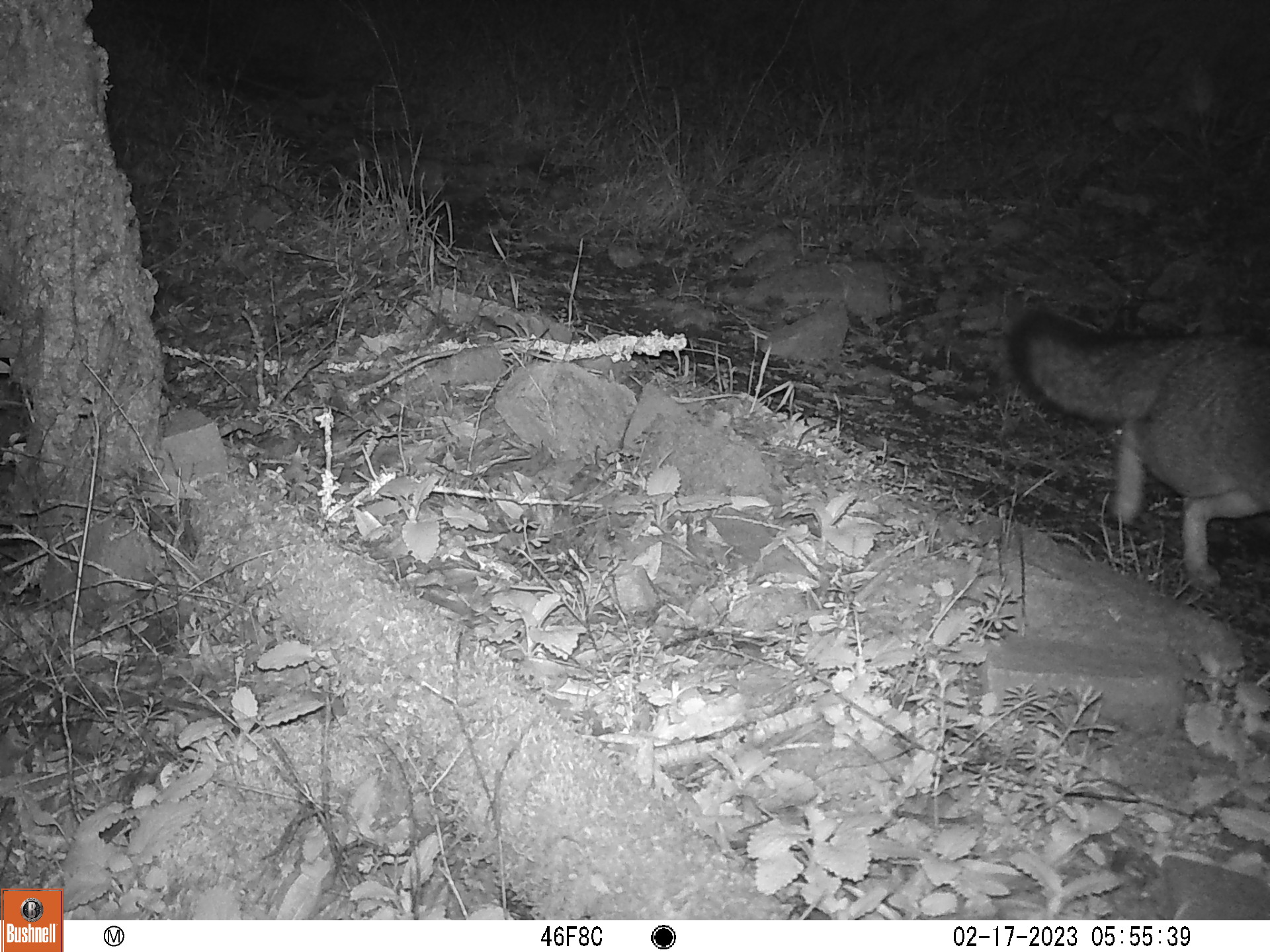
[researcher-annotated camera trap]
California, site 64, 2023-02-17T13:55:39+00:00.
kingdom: Animalia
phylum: Chordata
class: Mammalia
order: Carnivora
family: Canidae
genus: Urocyon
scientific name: Urocyon cinereoargenteus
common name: gray fox